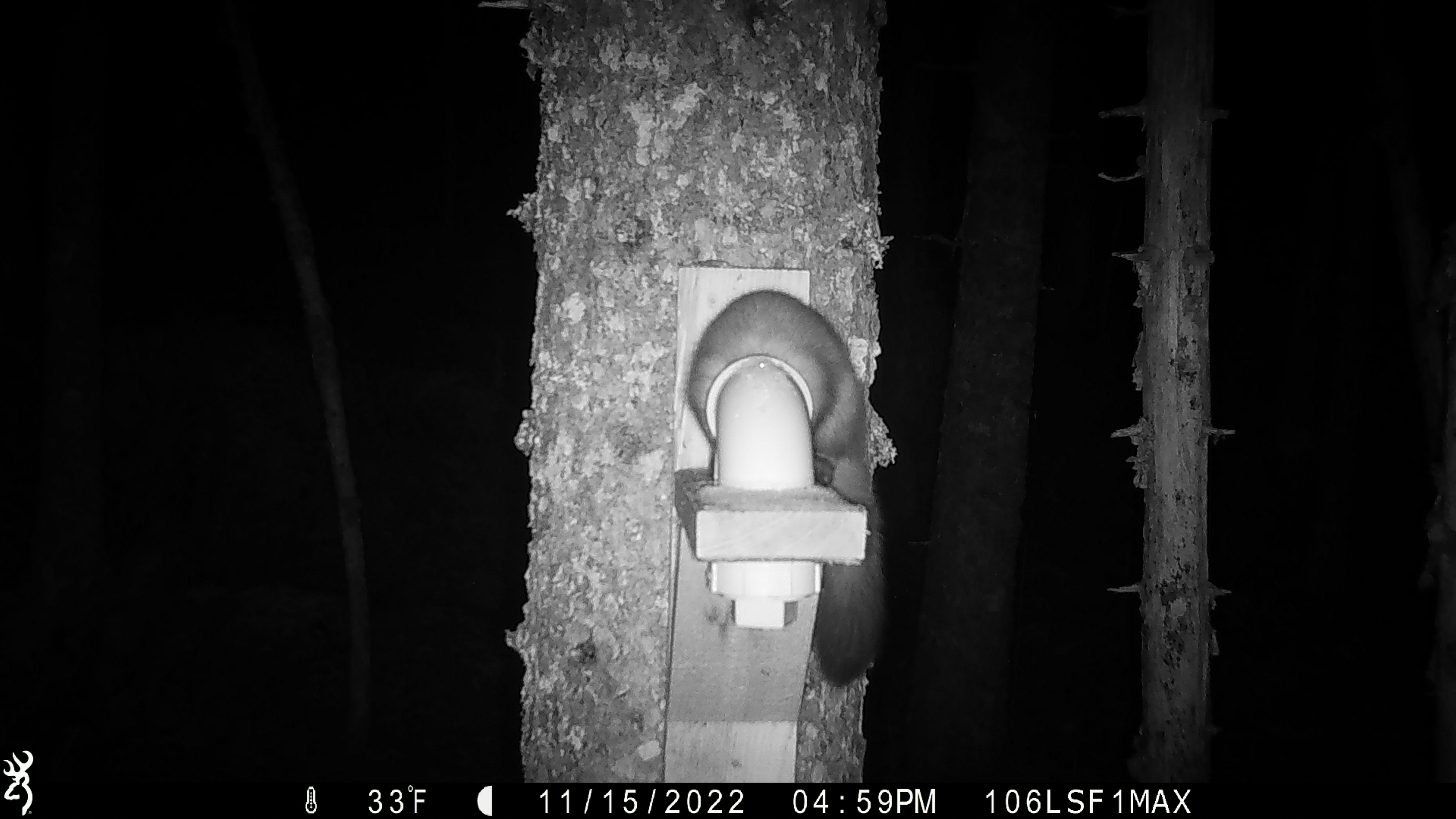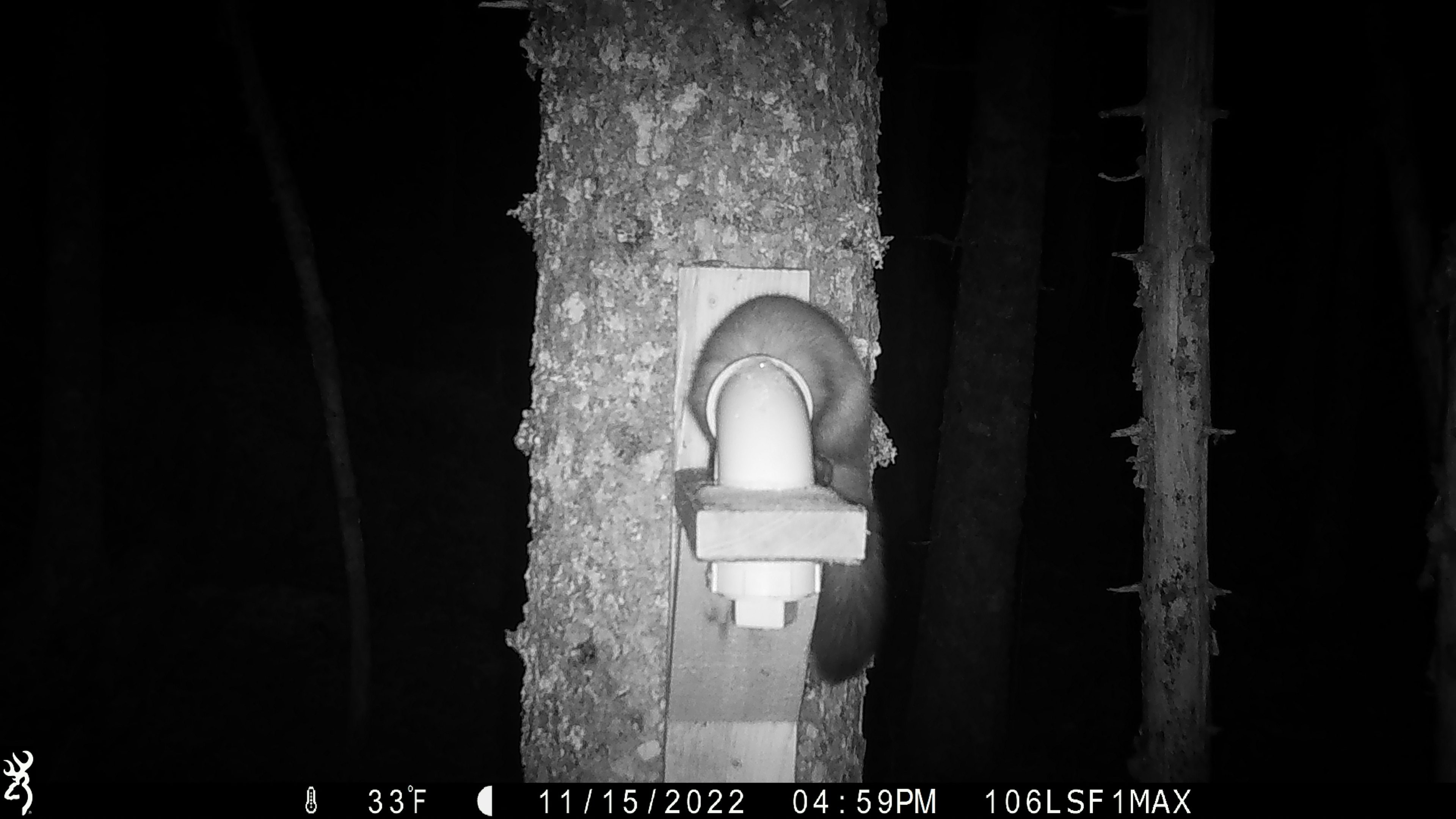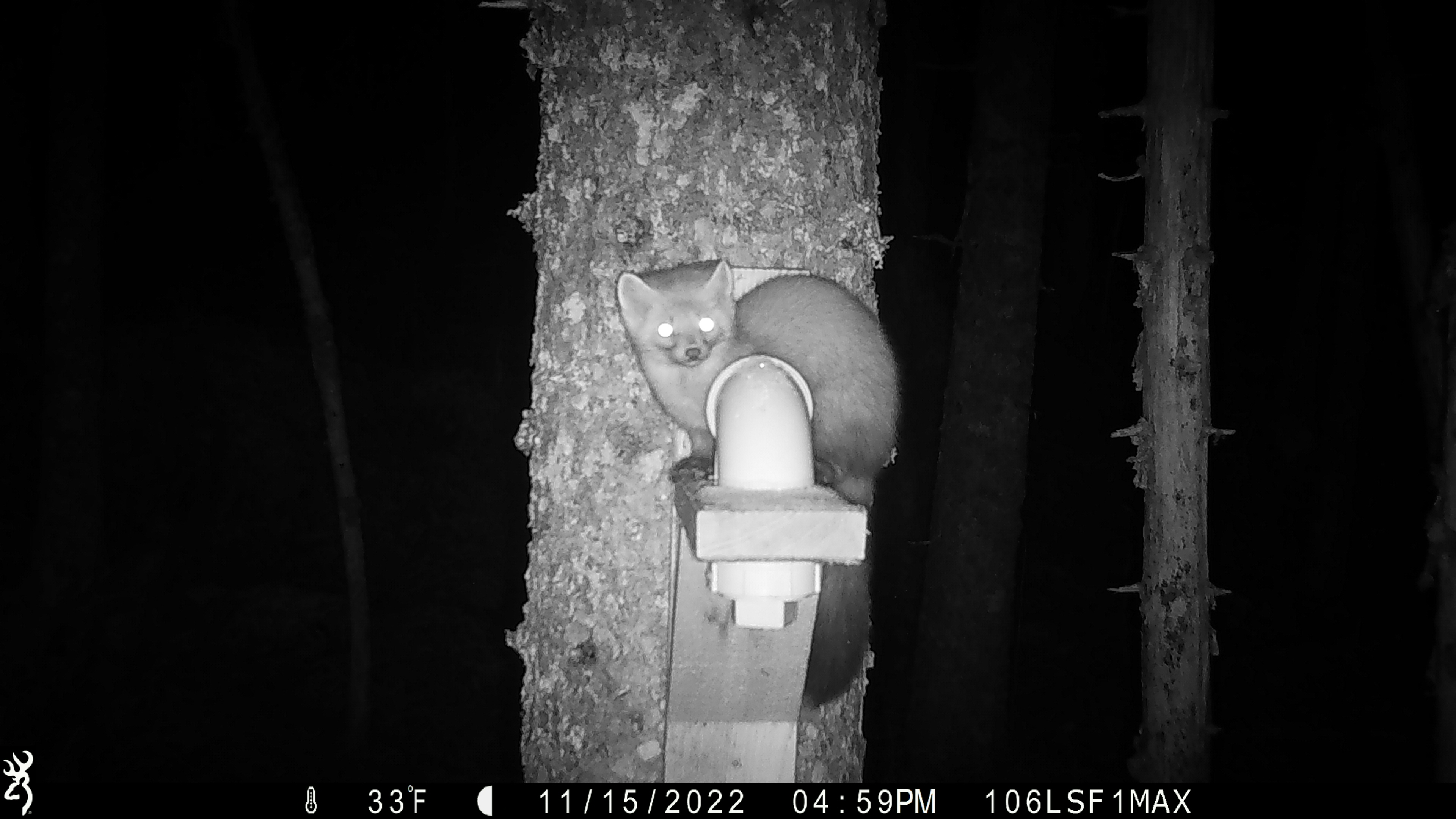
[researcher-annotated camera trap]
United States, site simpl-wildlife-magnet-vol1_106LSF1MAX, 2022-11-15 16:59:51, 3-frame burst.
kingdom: Animalia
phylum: Chordata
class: Mammalia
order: Carnivora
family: Mustelidae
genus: Martes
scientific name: Martes americana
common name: american marten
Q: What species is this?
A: American marten (Martes americana).